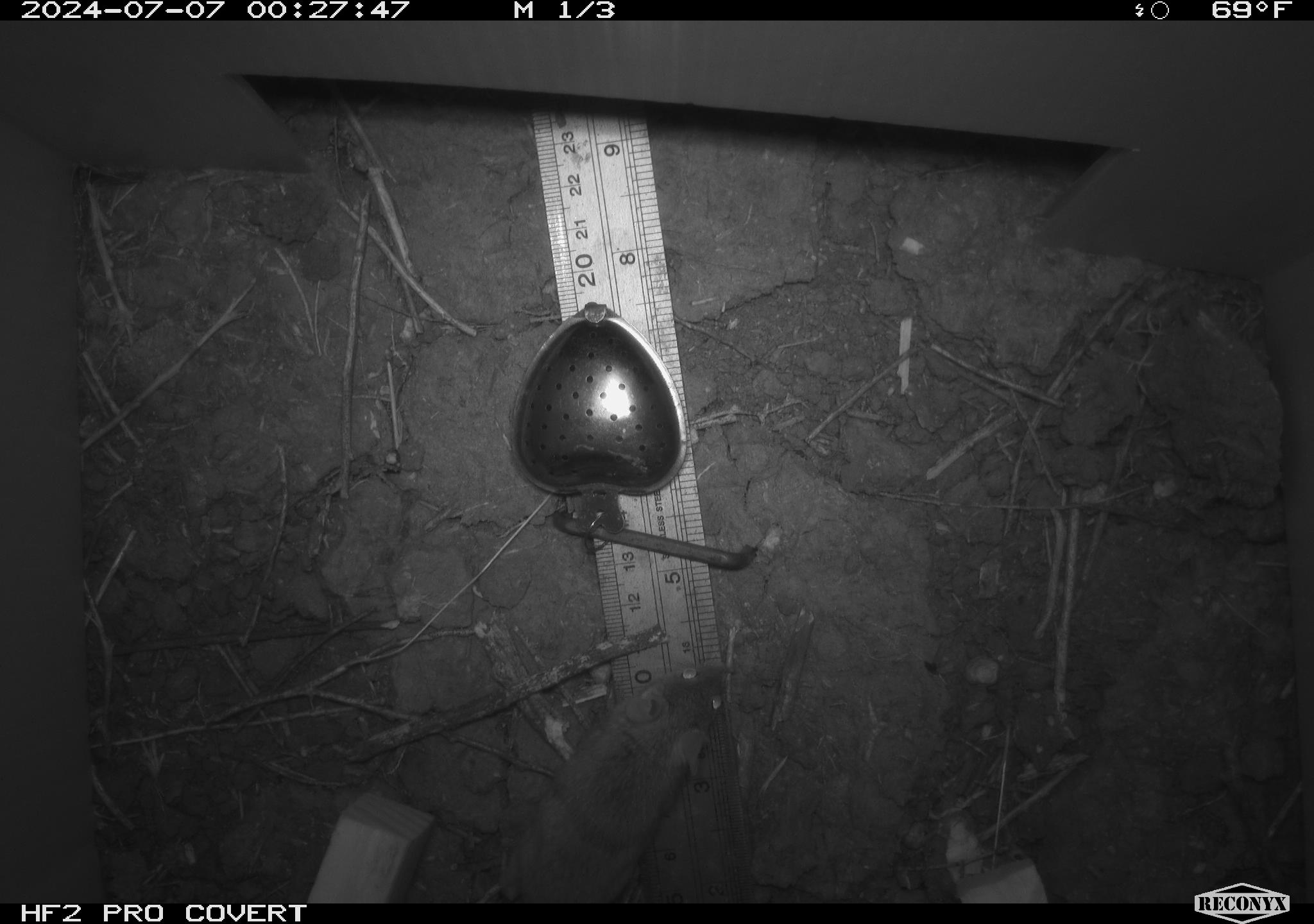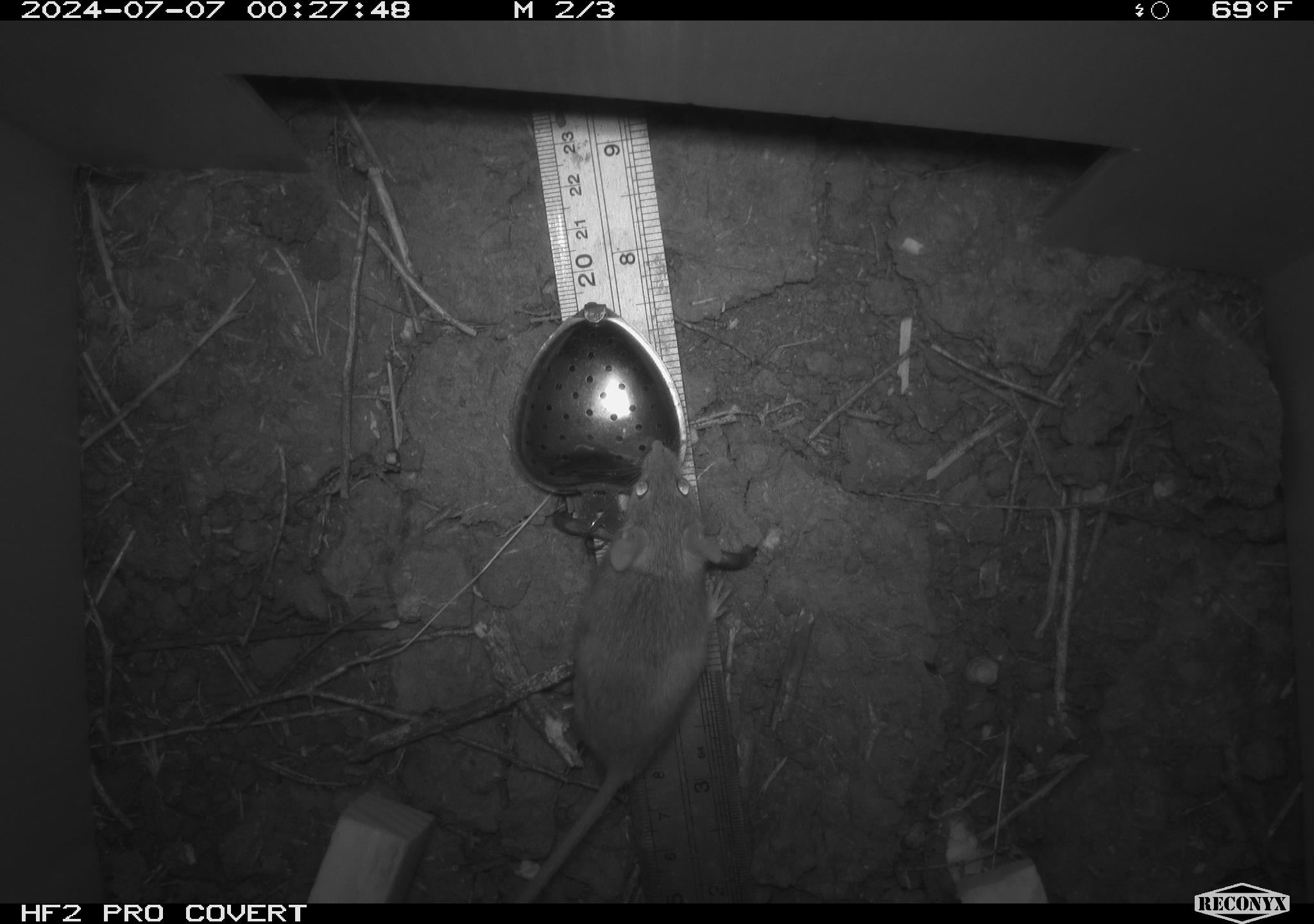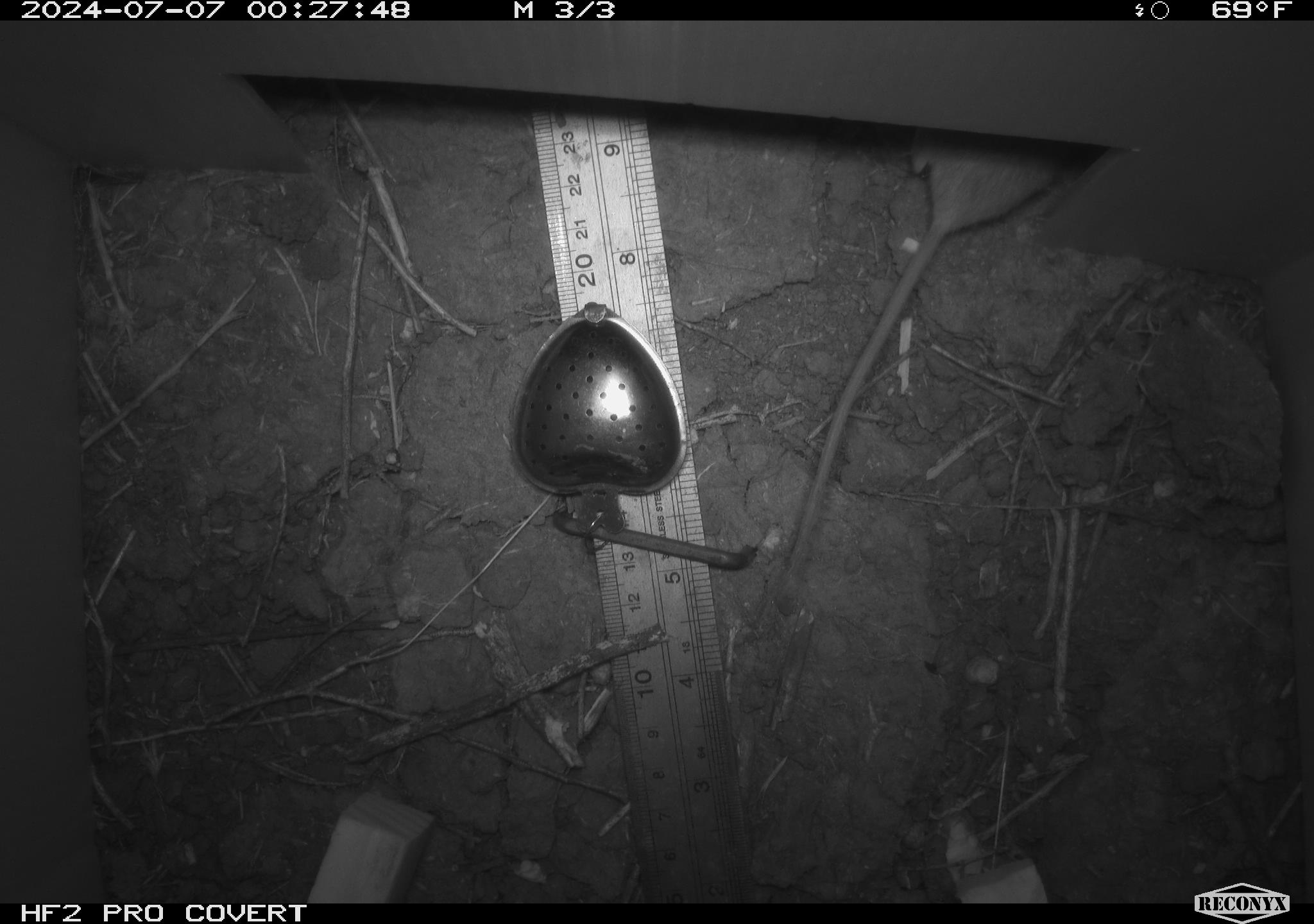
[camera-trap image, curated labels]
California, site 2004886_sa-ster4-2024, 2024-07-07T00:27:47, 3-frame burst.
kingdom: Animalia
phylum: Chordata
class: Mammalia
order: Rodentia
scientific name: Rodentia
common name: mouse species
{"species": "mouse species (Rodentia)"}